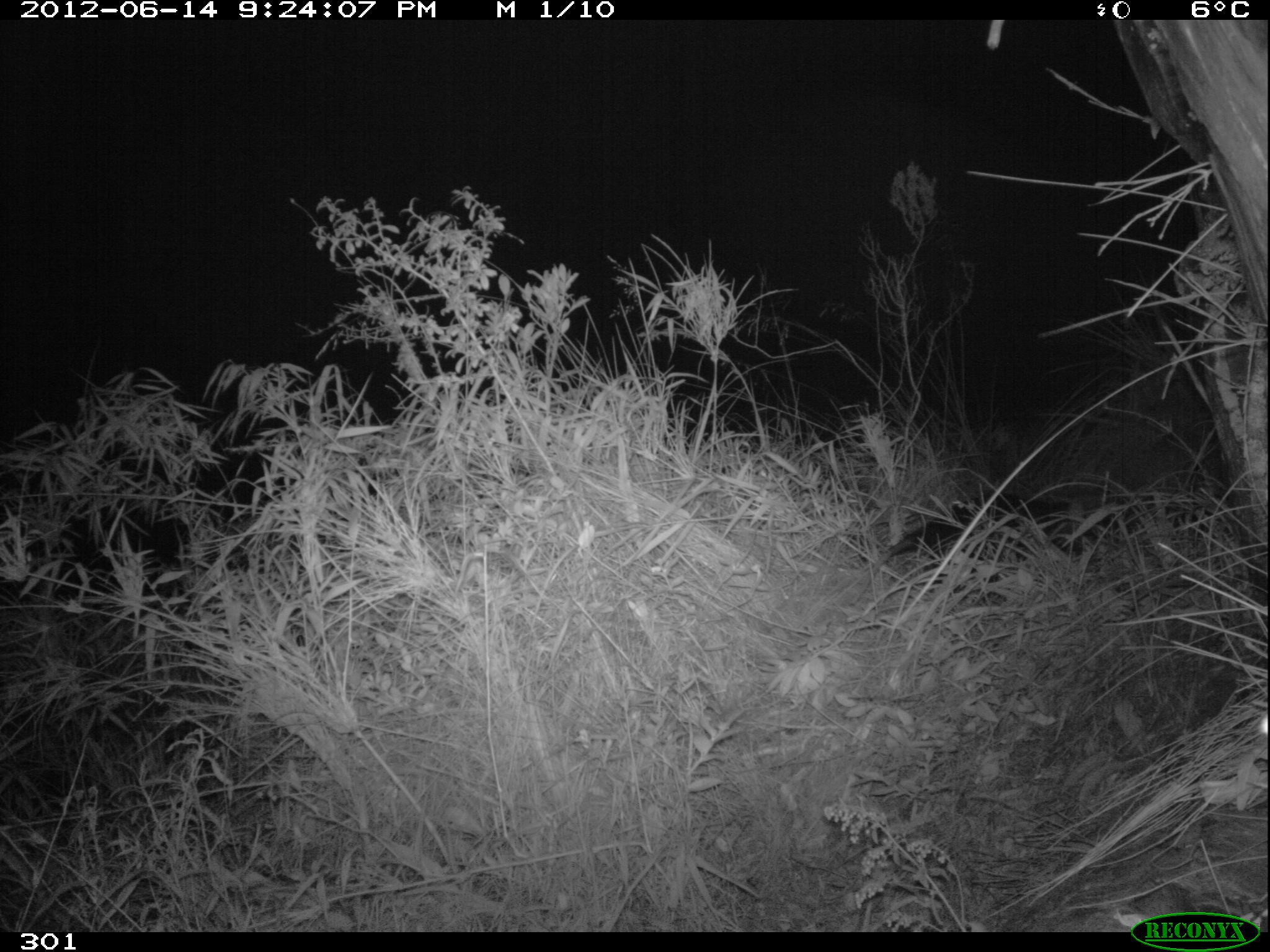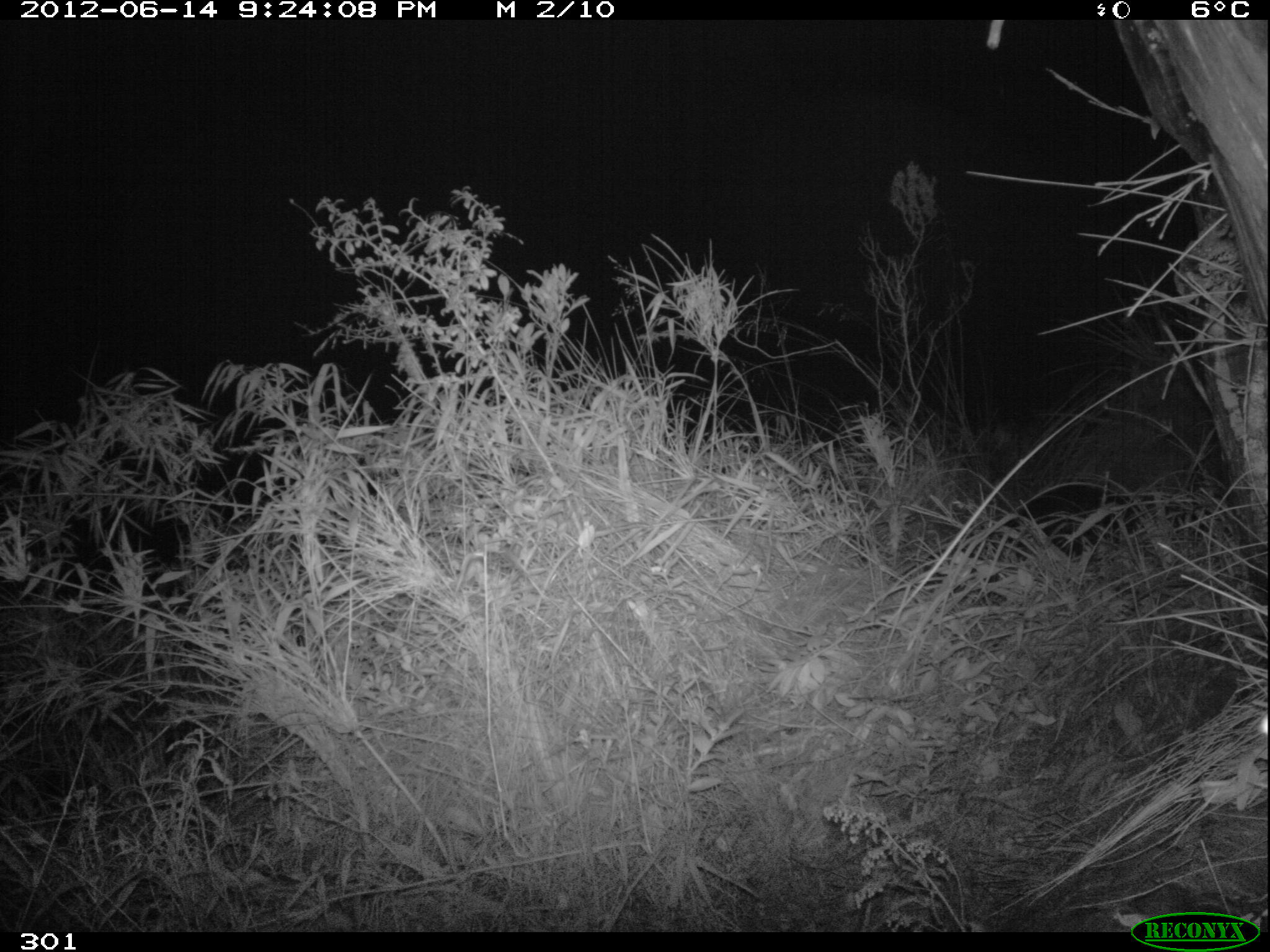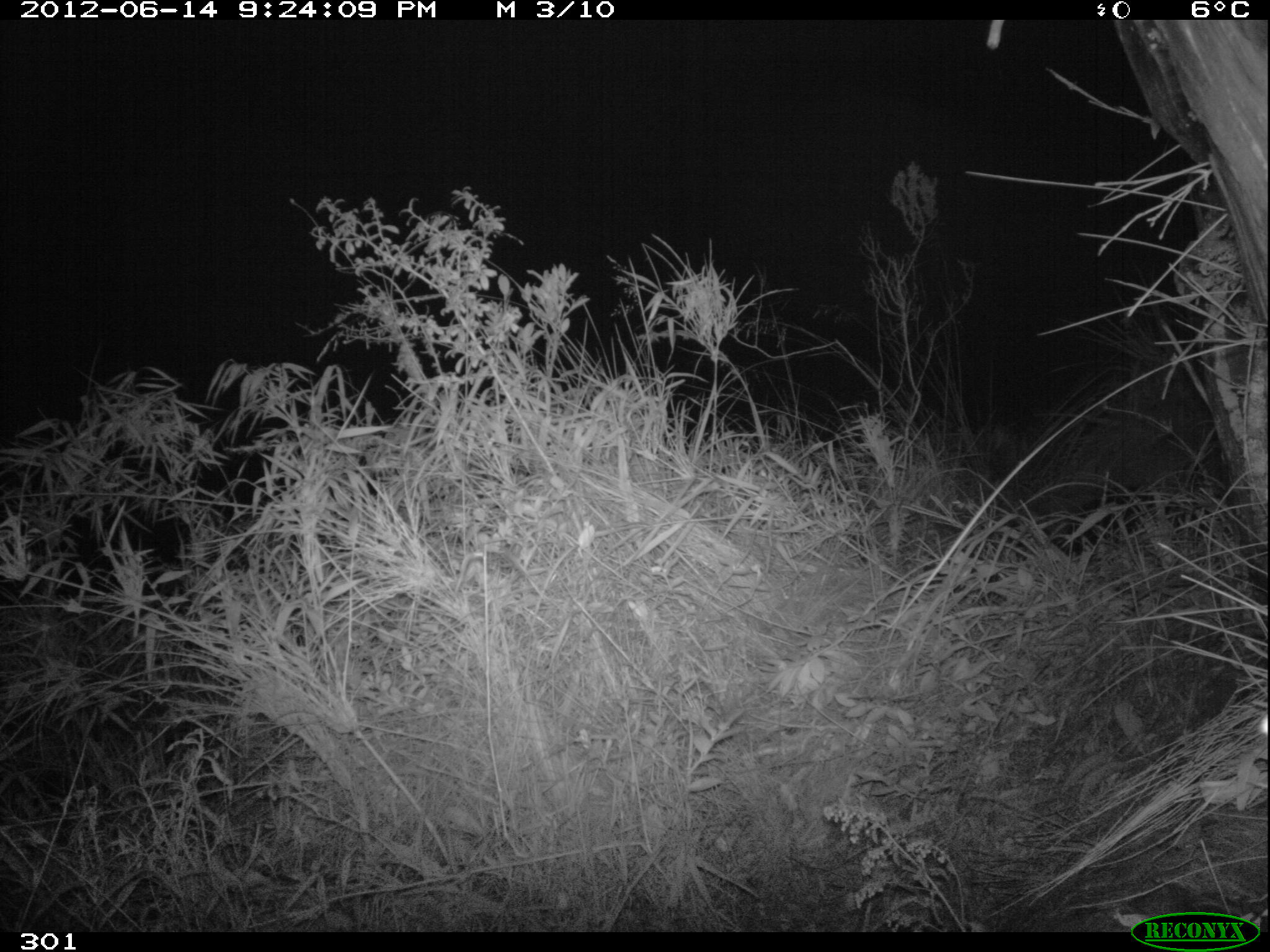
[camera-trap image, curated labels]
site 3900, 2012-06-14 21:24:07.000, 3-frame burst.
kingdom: Animalia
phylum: Chordata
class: Mammalia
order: Didelphimorphia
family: Didelphidae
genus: Didelphis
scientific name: Didelphis pernigra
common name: andean white-eared opossum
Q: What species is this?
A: Didelphis pernigra (andean white-eared opossum).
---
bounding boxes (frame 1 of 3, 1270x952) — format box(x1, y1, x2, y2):
didelphis pernigra: box(847, 501, 1093, 607)